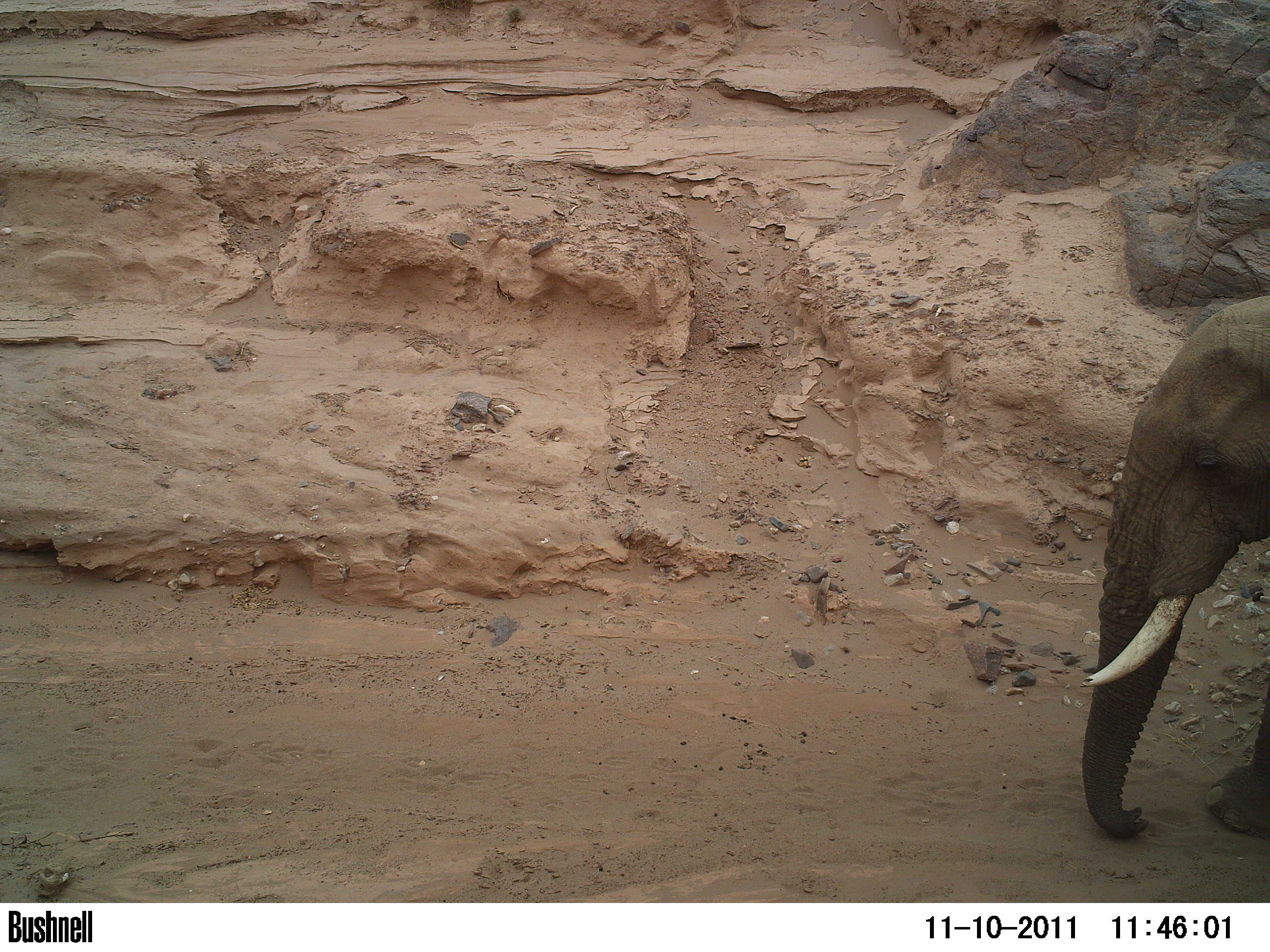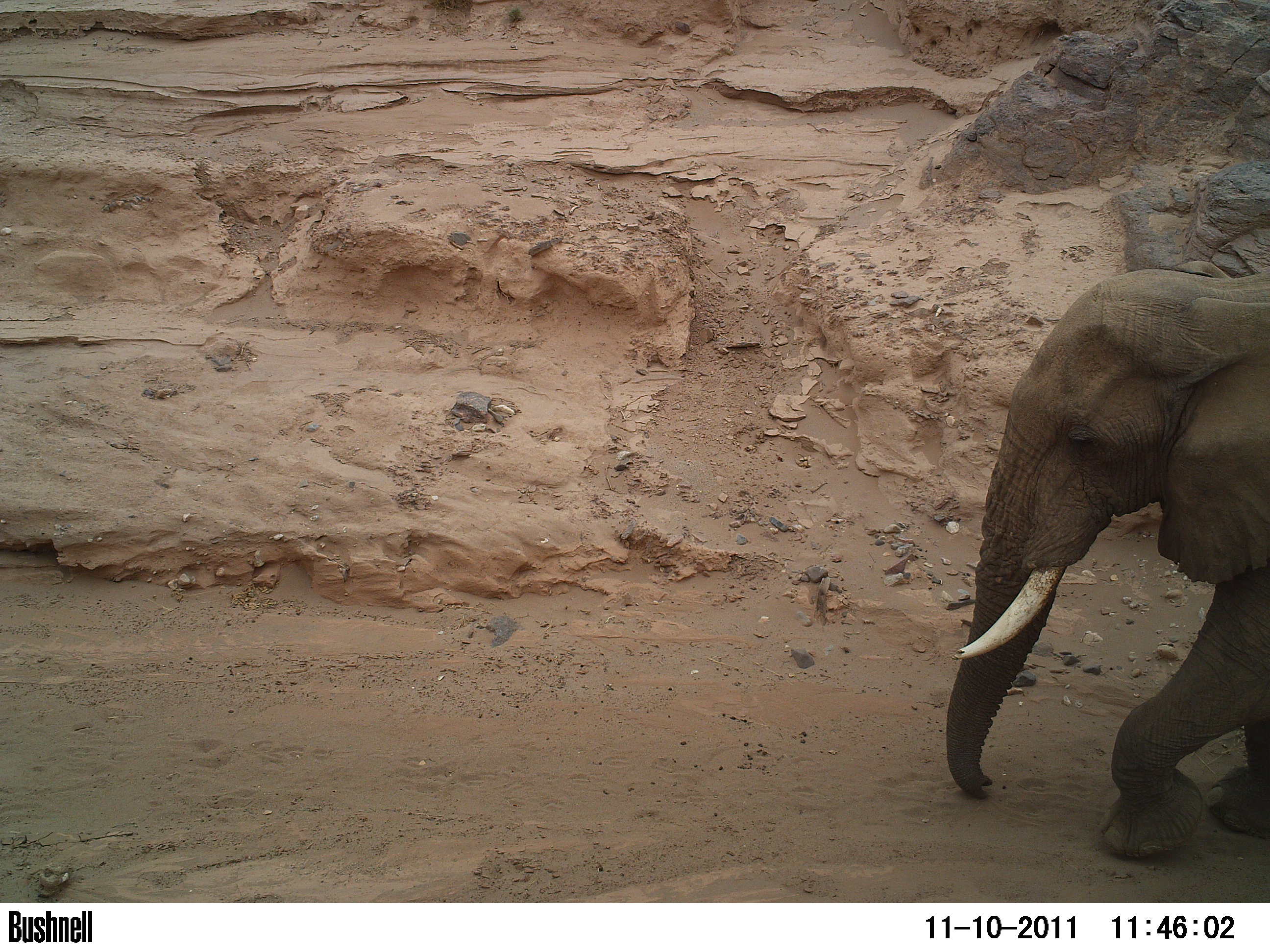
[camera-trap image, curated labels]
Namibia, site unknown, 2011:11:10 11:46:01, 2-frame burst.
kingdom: Animalia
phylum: Chordata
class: Mammalia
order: Proboscidea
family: Elephantidae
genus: Loxodonta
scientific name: Loxodonta africana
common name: african elephant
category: loxodanta africana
Loxodanta africana (african elephant) (Loxodonta africana).